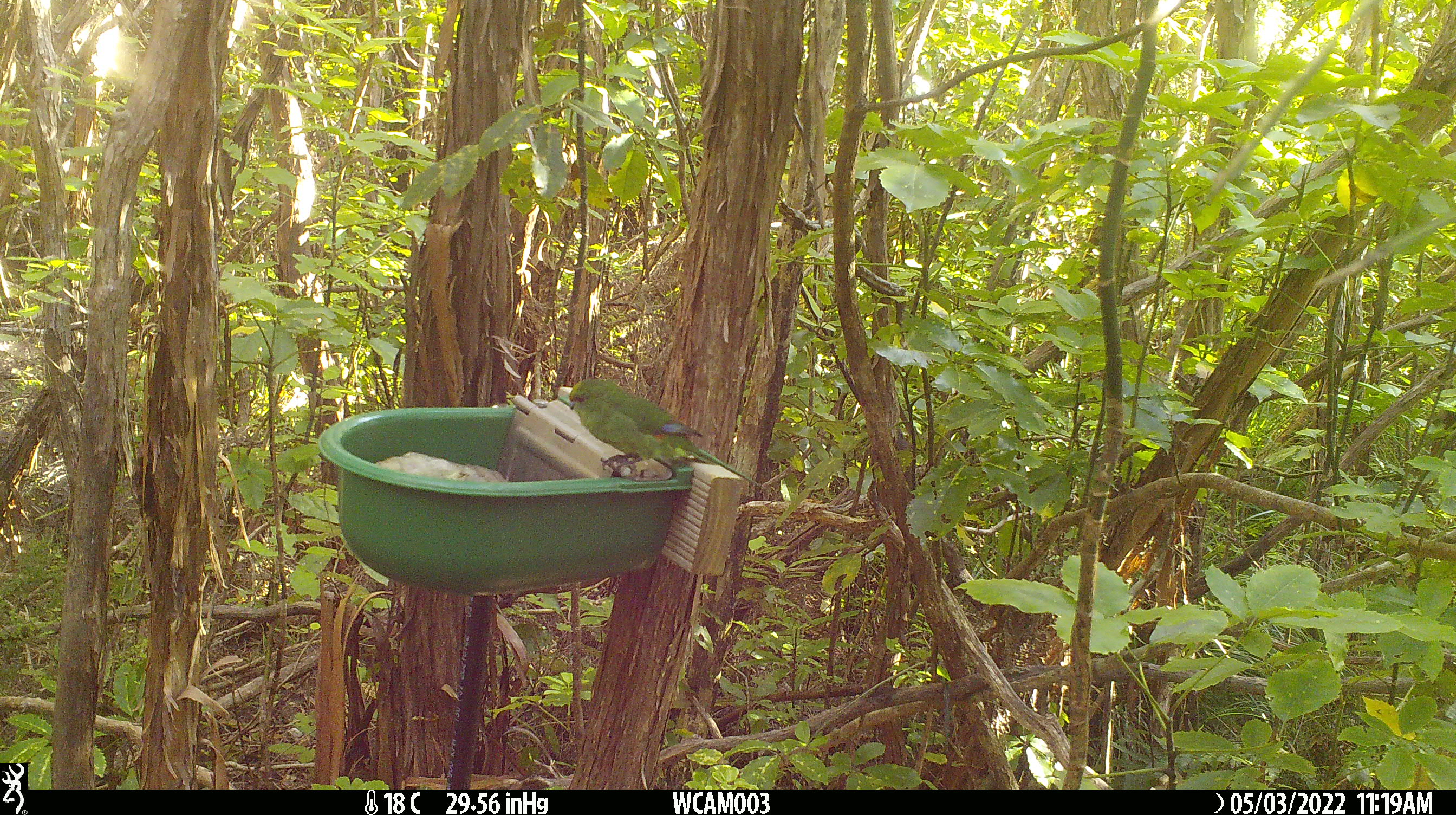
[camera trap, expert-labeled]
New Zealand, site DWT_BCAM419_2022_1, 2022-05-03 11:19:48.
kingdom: Animalia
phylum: Chordata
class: Aves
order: Psittaciformes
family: Psittaculidae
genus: Cyanoramphus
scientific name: Cyanoramphus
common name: parakeet